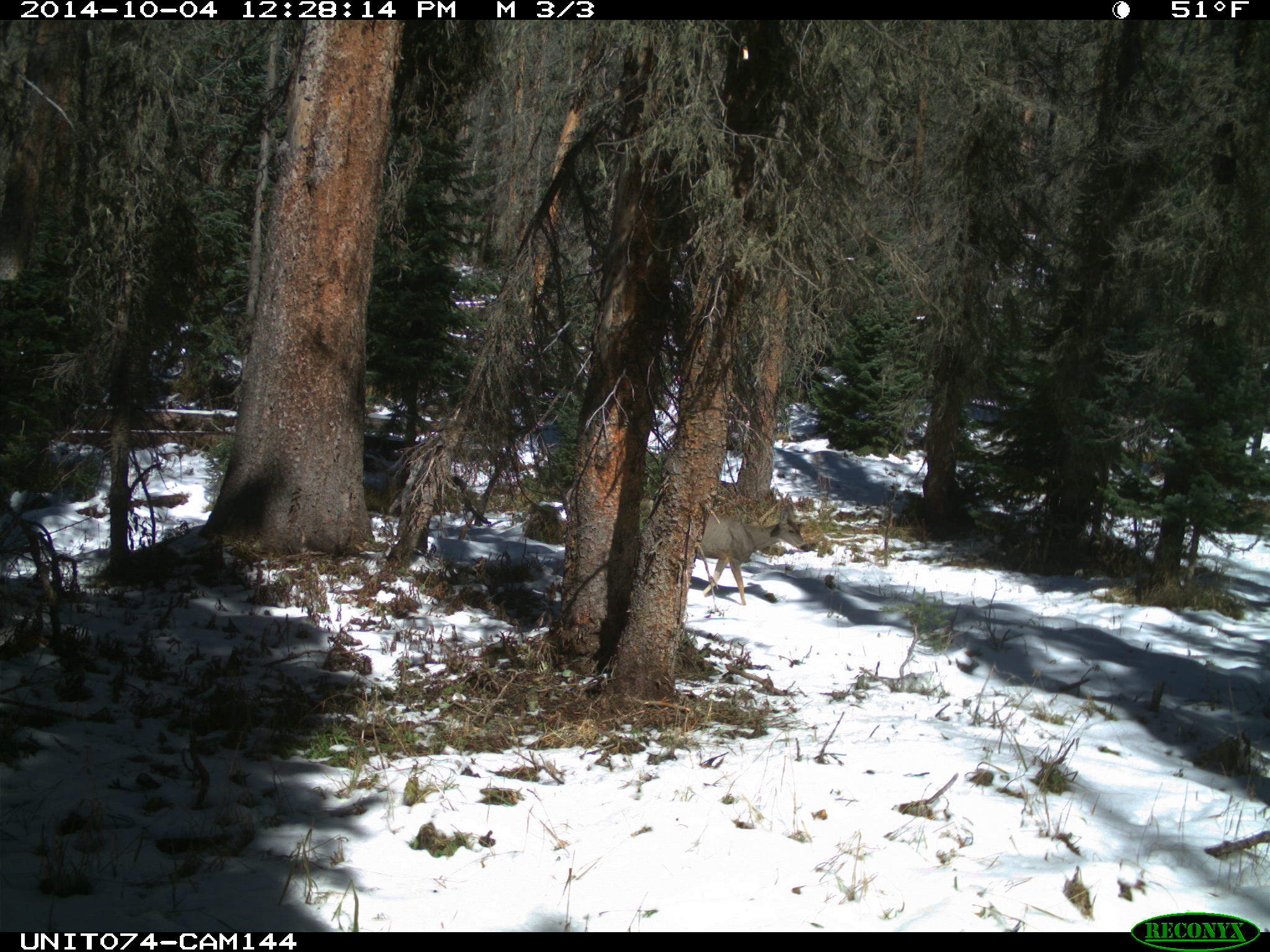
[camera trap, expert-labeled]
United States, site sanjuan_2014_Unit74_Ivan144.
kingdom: Animalia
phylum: Chordata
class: Mammalia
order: Artiodactyla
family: Cervidae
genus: Odocoileus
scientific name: Odocoileus hemionus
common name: mule deer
Odocoileus hemionus (mule deer).